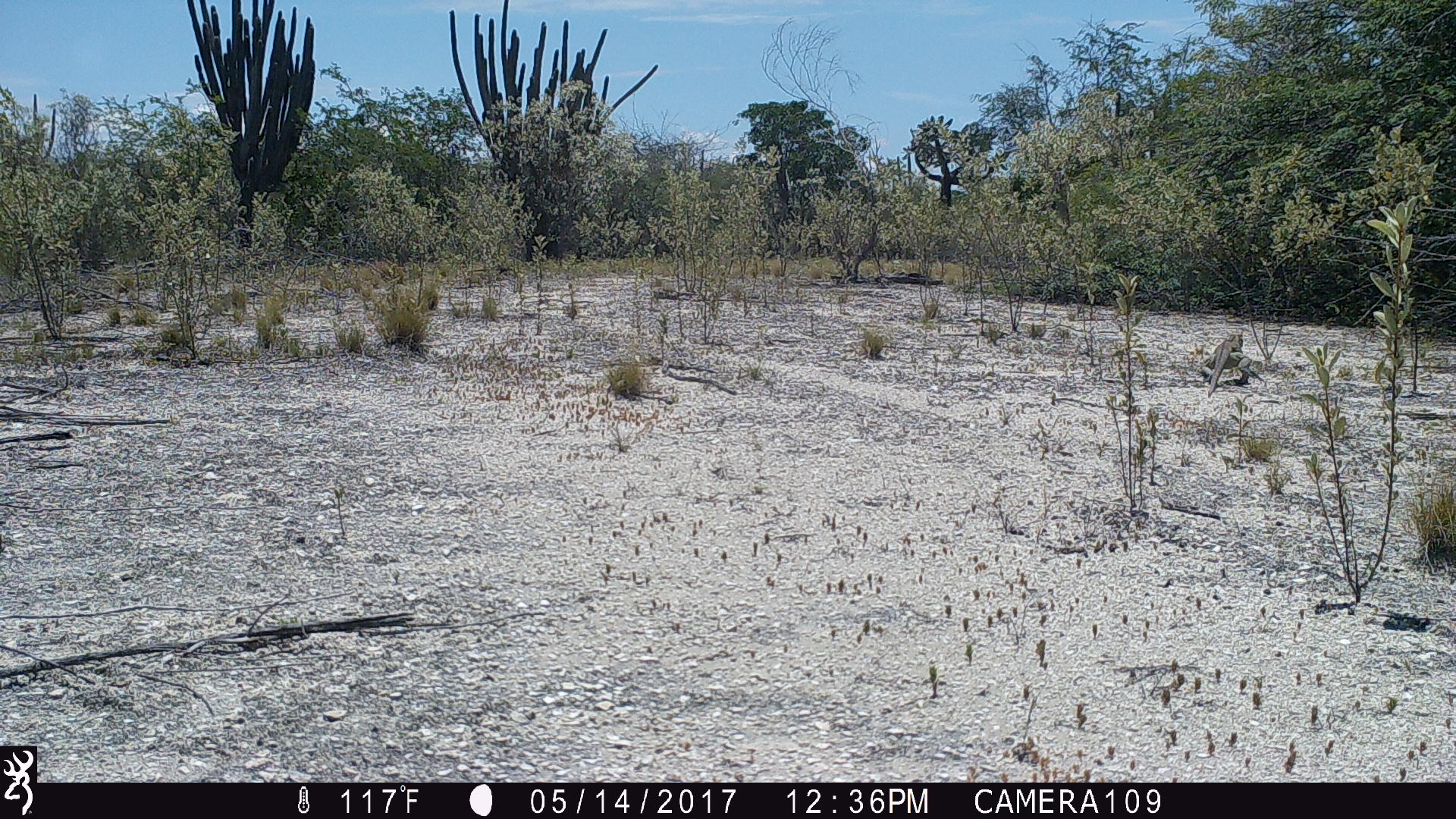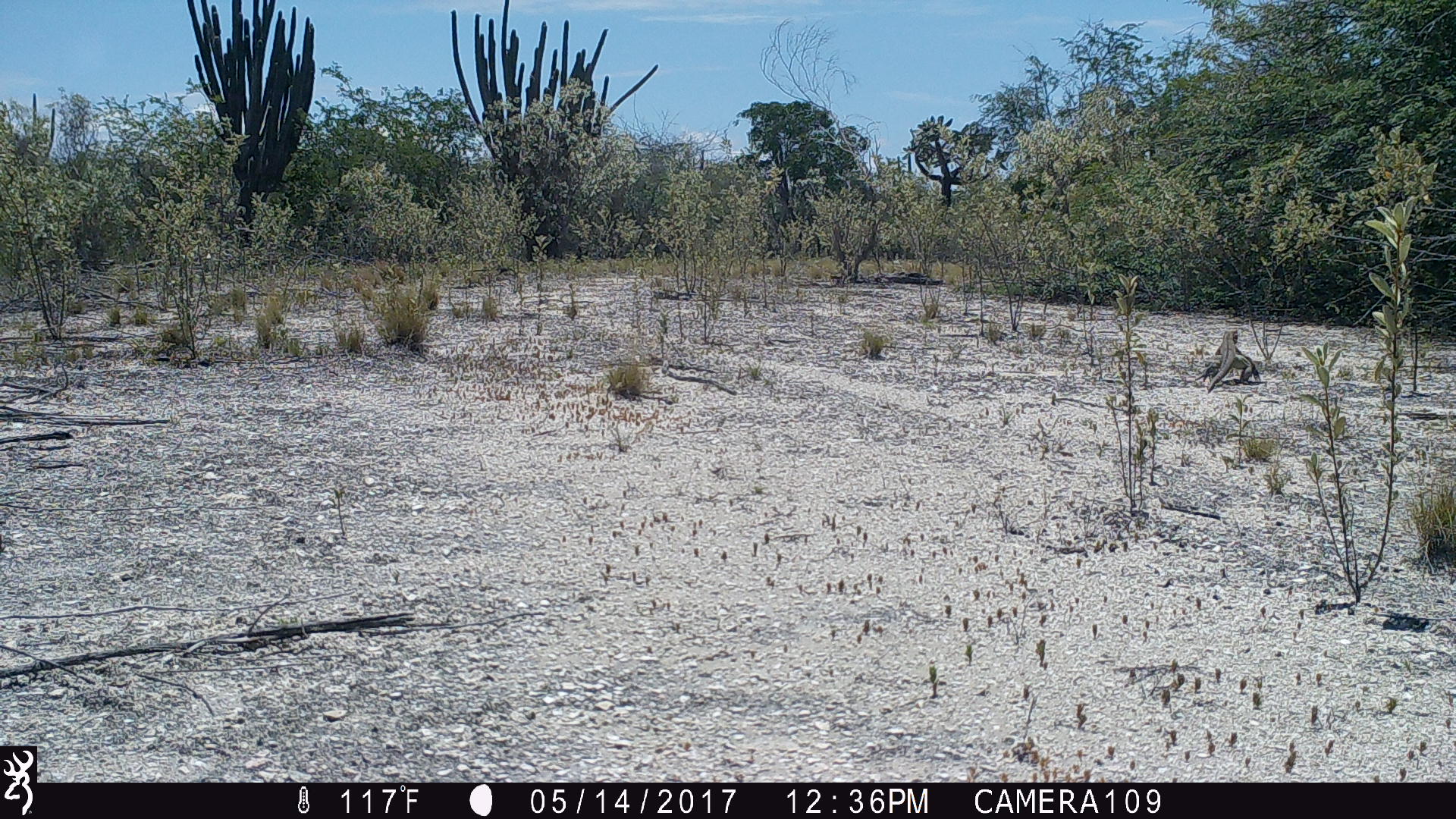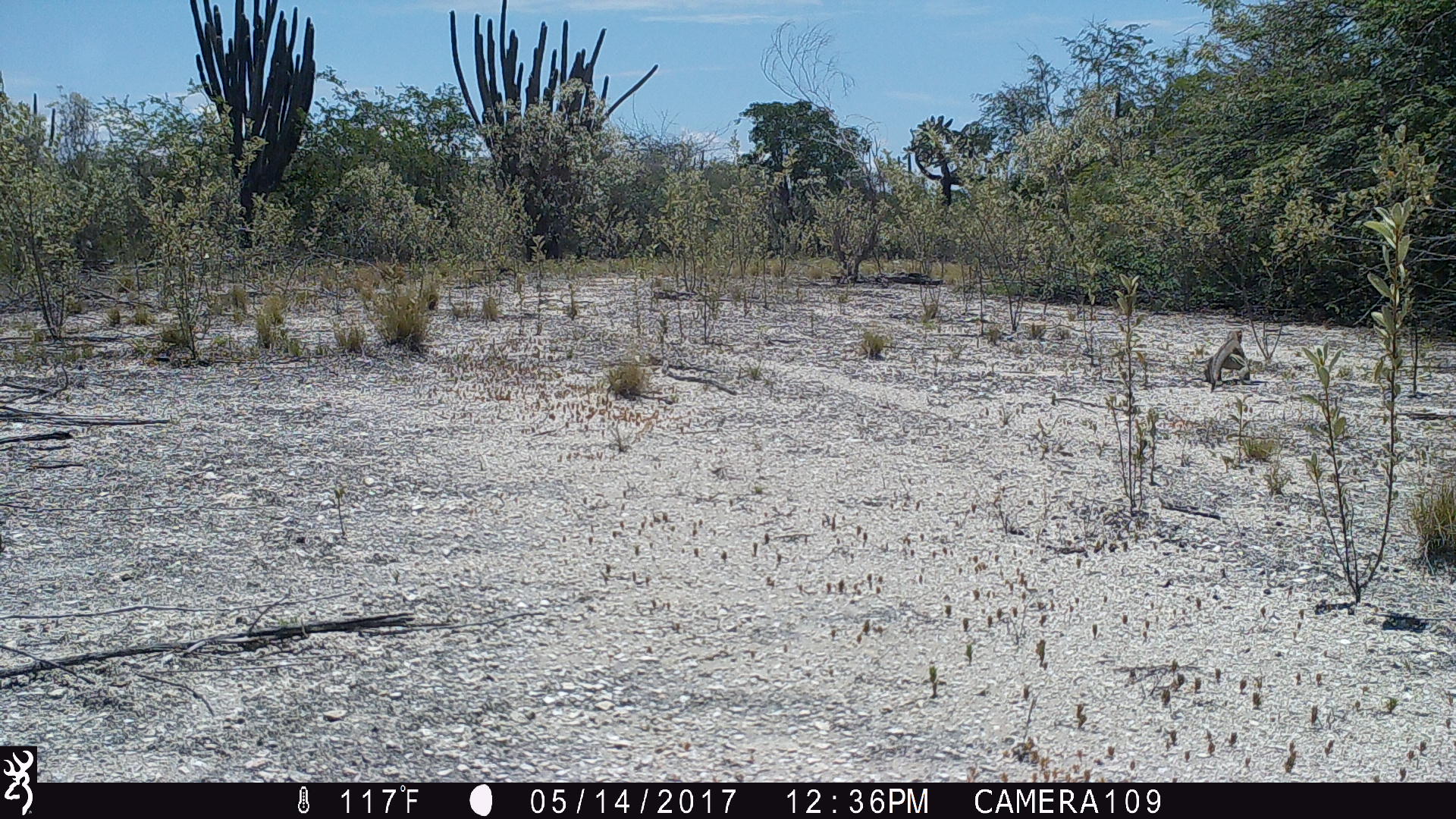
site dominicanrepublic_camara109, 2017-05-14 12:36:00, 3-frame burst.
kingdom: Animalia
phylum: Chordata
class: Reptilia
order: Squamata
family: Iguanidae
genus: Iguana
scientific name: Iguana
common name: typical iguanas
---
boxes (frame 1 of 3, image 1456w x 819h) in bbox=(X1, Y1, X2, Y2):
iguana: bbox=(1195, 326, 1262, 405)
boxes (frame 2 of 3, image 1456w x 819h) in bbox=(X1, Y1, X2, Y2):
iguana: bbox=(1200, 332, 1257, 389)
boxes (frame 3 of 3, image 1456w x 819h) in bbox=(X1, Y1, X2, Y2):
iguana: bbox=(1202, 330, 1248, 390)